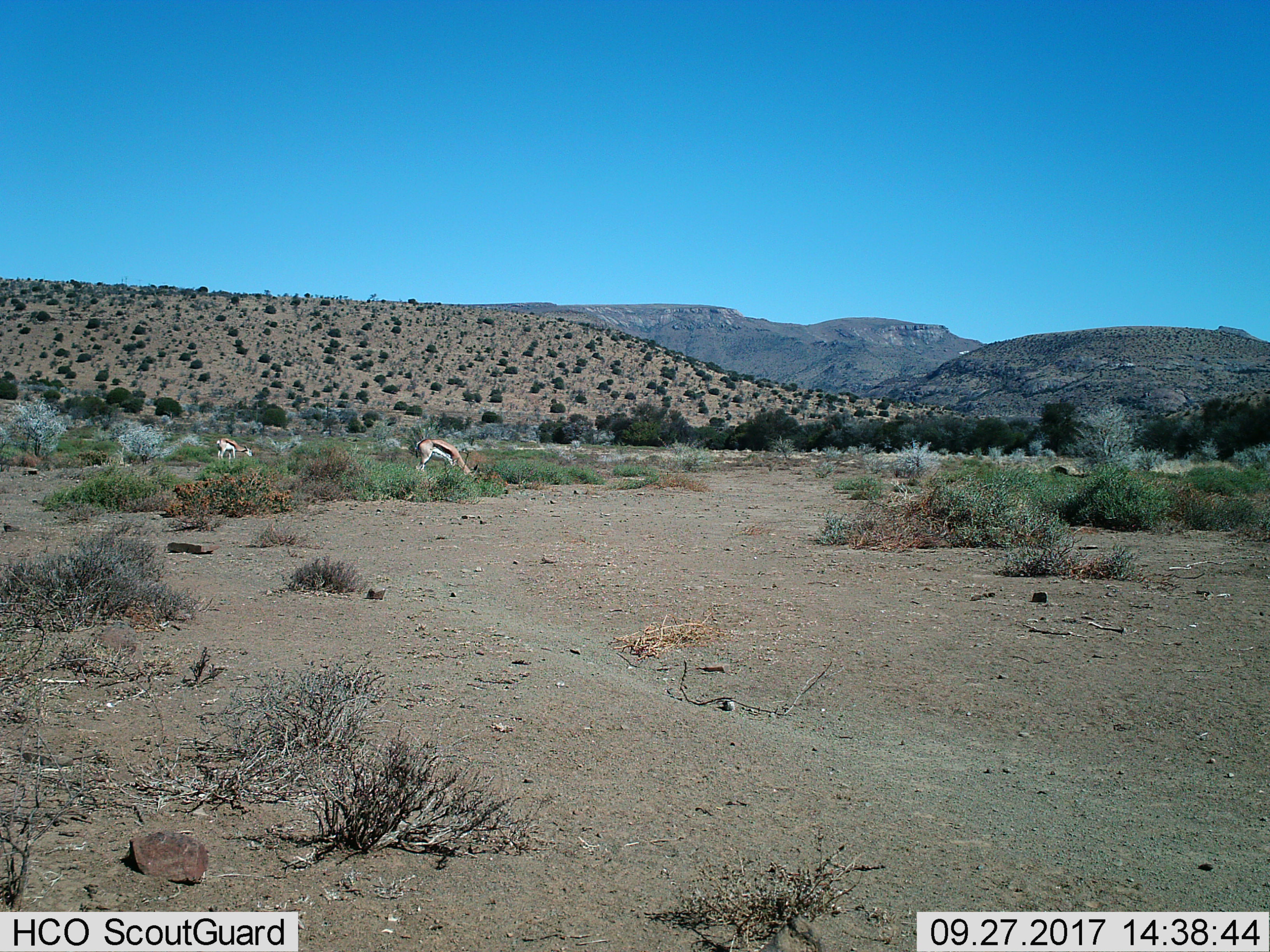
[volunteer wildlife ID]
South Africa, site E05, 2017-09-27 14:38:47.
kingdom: Animalia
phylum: Chordata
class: Mammalia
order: Artiodactyla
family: Bovidae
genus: Antidorcas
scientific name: Antidorcas marsupialis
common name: springbok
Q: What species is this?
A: Springbok (Antidorcas marsupialis).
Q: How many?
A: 2.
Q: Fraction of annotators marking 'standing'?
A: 0%.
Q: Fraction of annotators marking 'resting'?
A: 0%.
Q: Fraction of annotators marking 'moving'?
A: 20%.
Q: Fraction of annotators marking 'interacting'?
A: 0%.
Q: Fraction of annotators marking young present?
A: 0%.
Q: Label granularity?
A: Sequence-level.